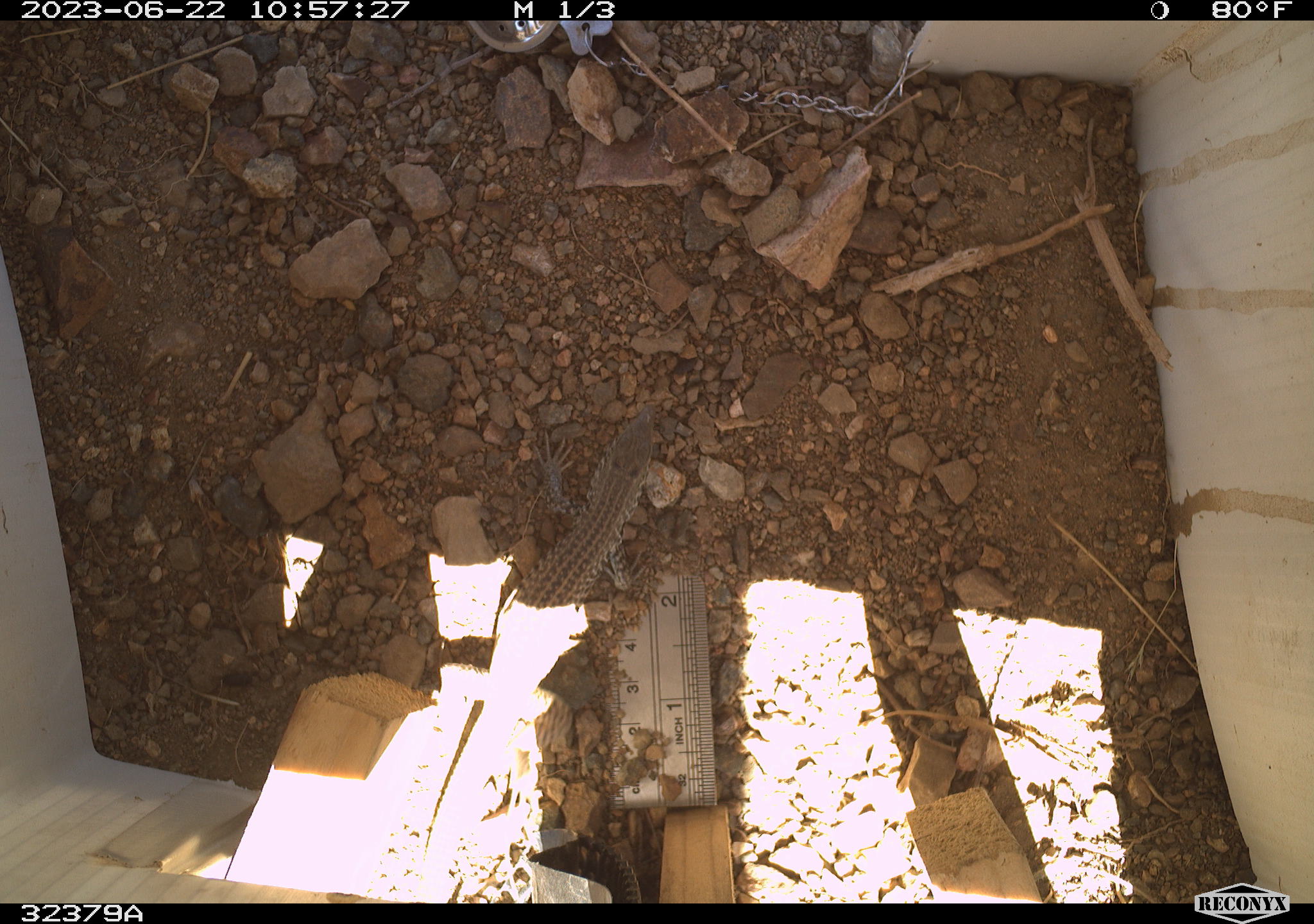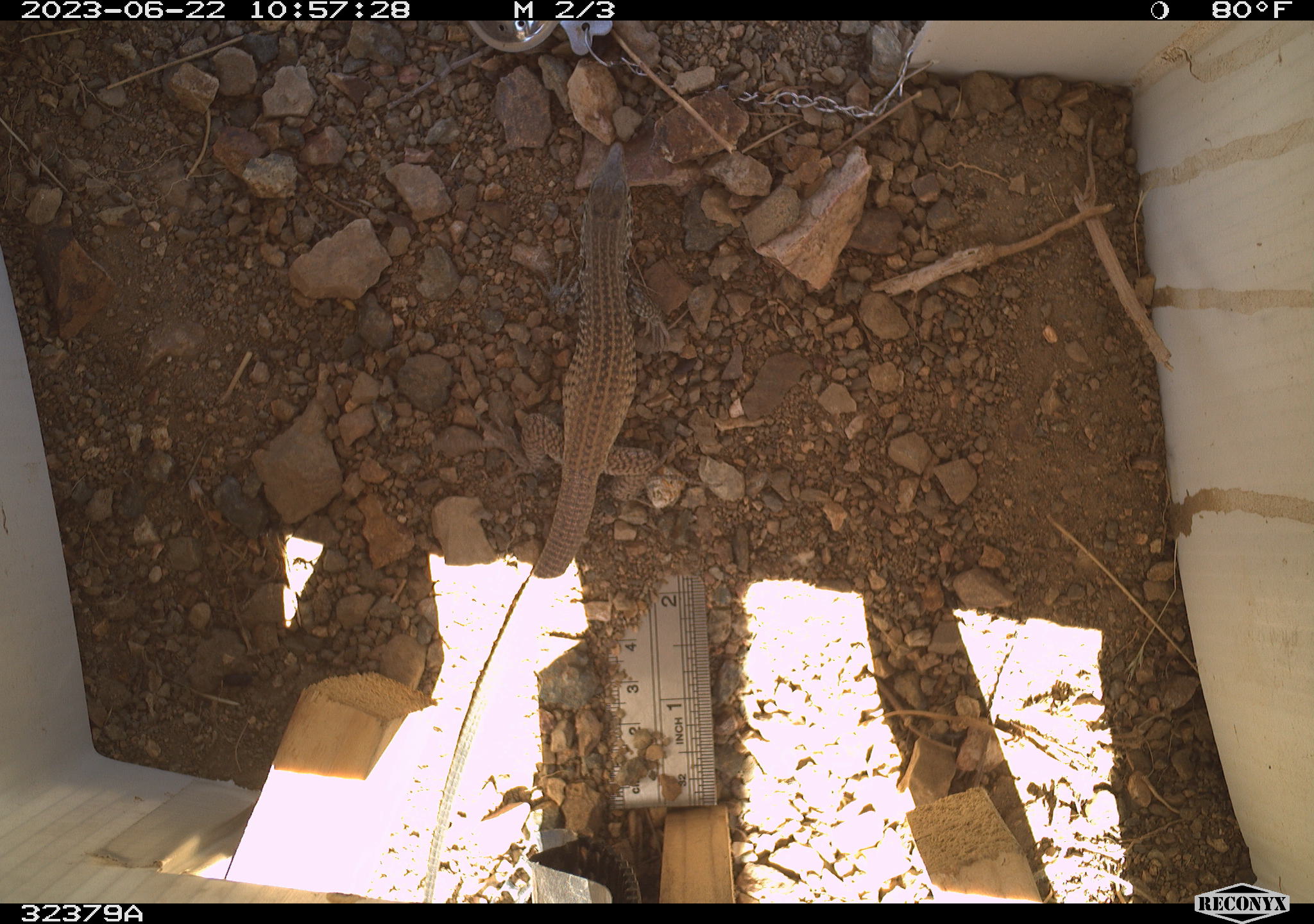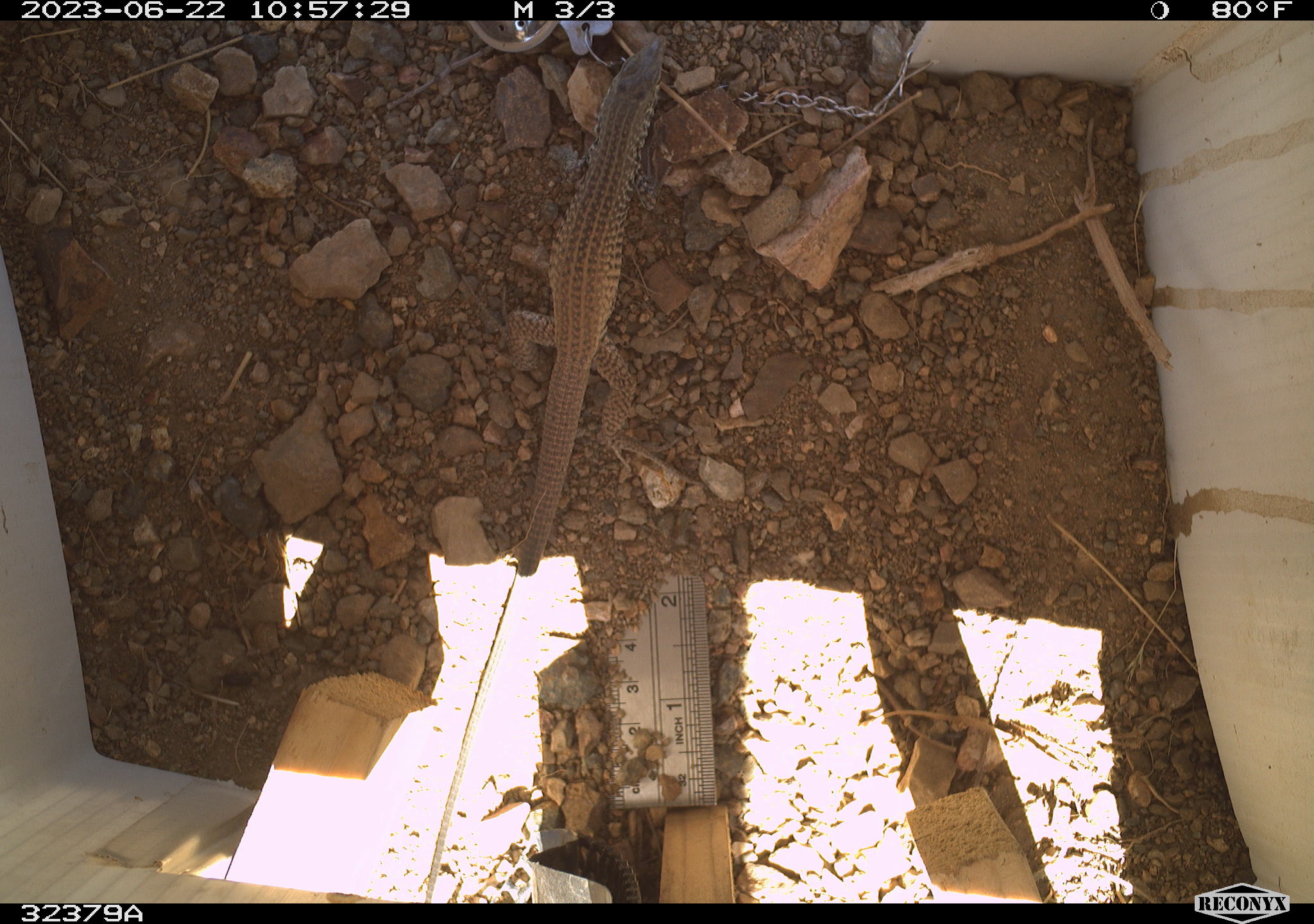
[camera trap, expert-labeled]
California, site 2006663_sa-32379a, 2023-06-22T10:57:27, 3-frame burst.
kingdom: Animalia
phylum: Chordata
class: Reptilia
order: Squamata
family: Teiidae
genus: Aspidoscelis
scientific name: Aspidoscelis tigris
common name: western whiptail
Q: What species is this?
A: Western whiptail (Aspidoscelis tigris).